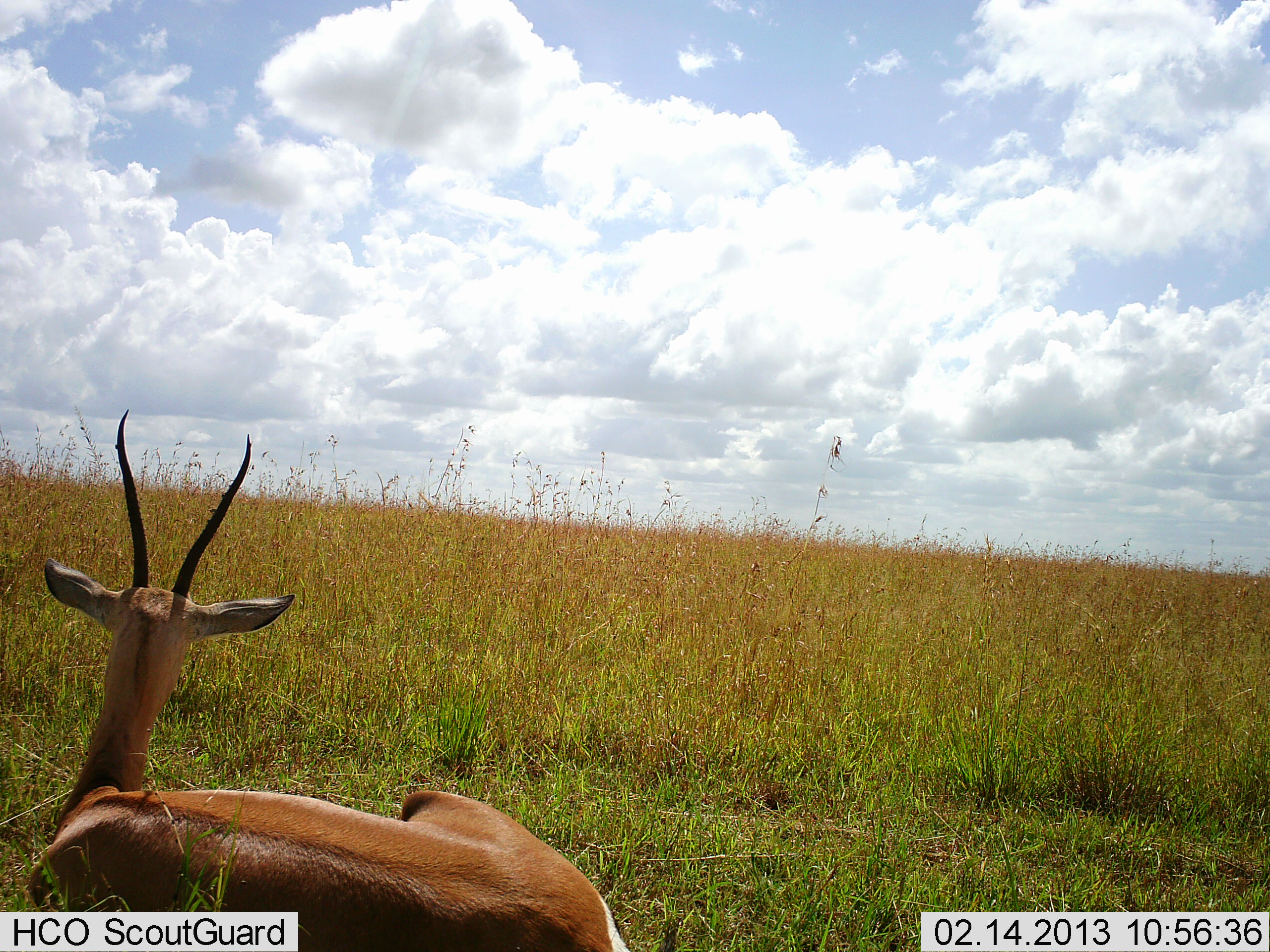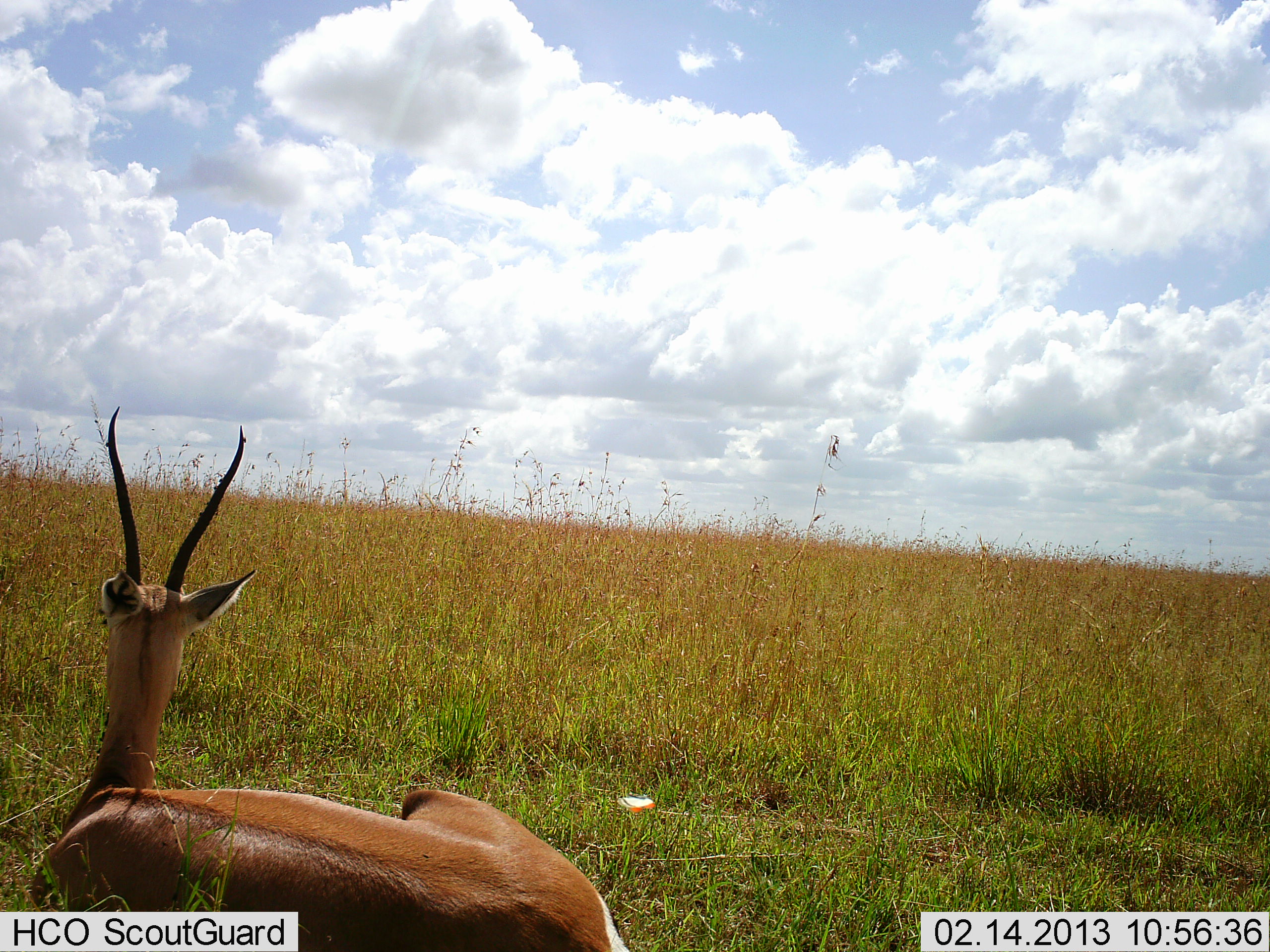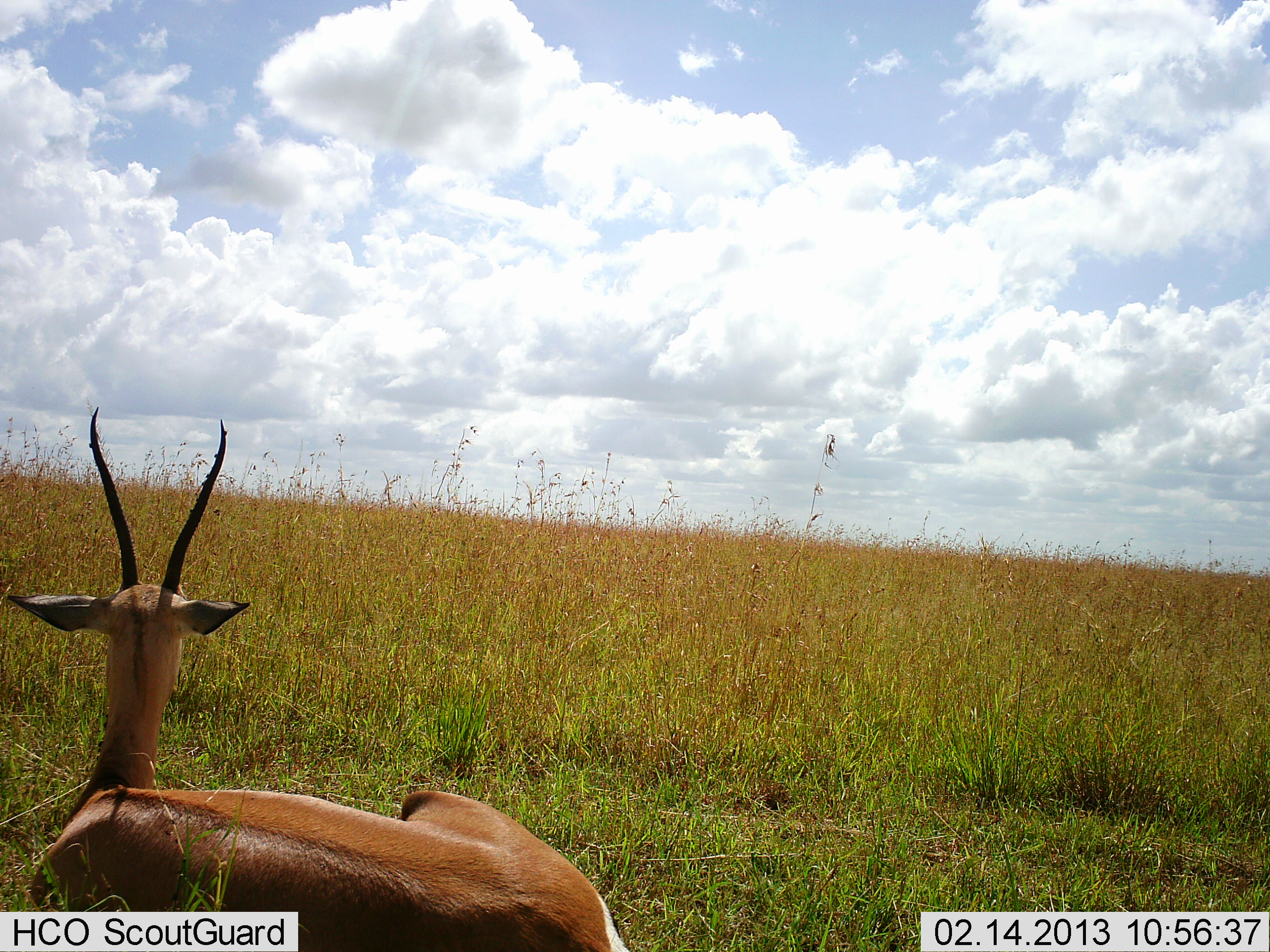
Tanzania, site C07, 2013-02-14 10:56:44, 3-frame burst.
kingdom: Animalia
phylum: Chordata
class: Mammalia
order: Artiodactyla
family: Bovidae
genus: Nanger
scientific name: Nanger granti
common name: grant's gazelle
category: gazellegrants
Gazellegrants (grant's gazelle) (Nanger granti), count 1. Behavior (volunteer vote fractions): standing 7%, resting 93%, moving 0%, interacting 0%. Young present (vote fraction): 0%. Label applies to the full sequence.